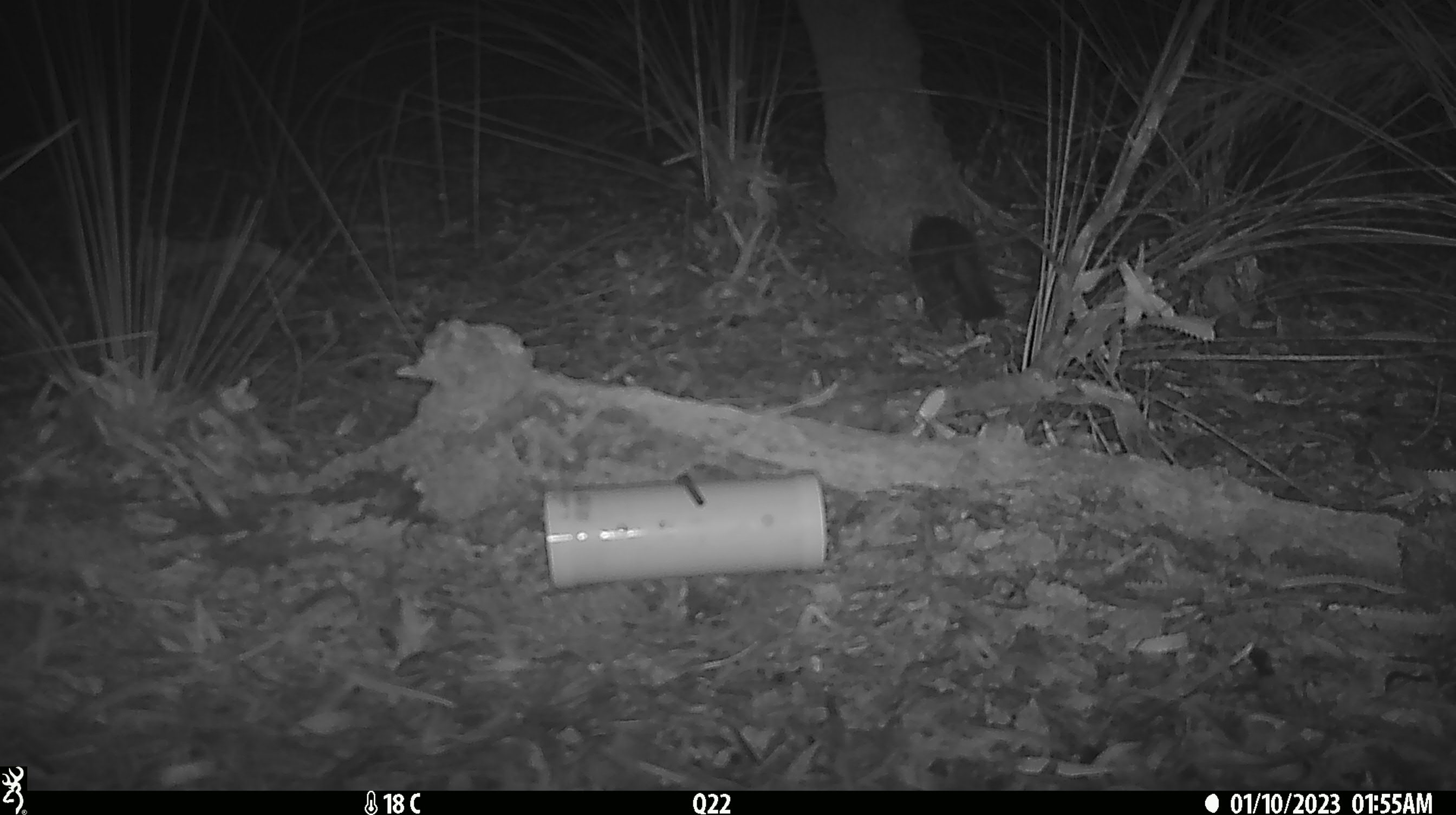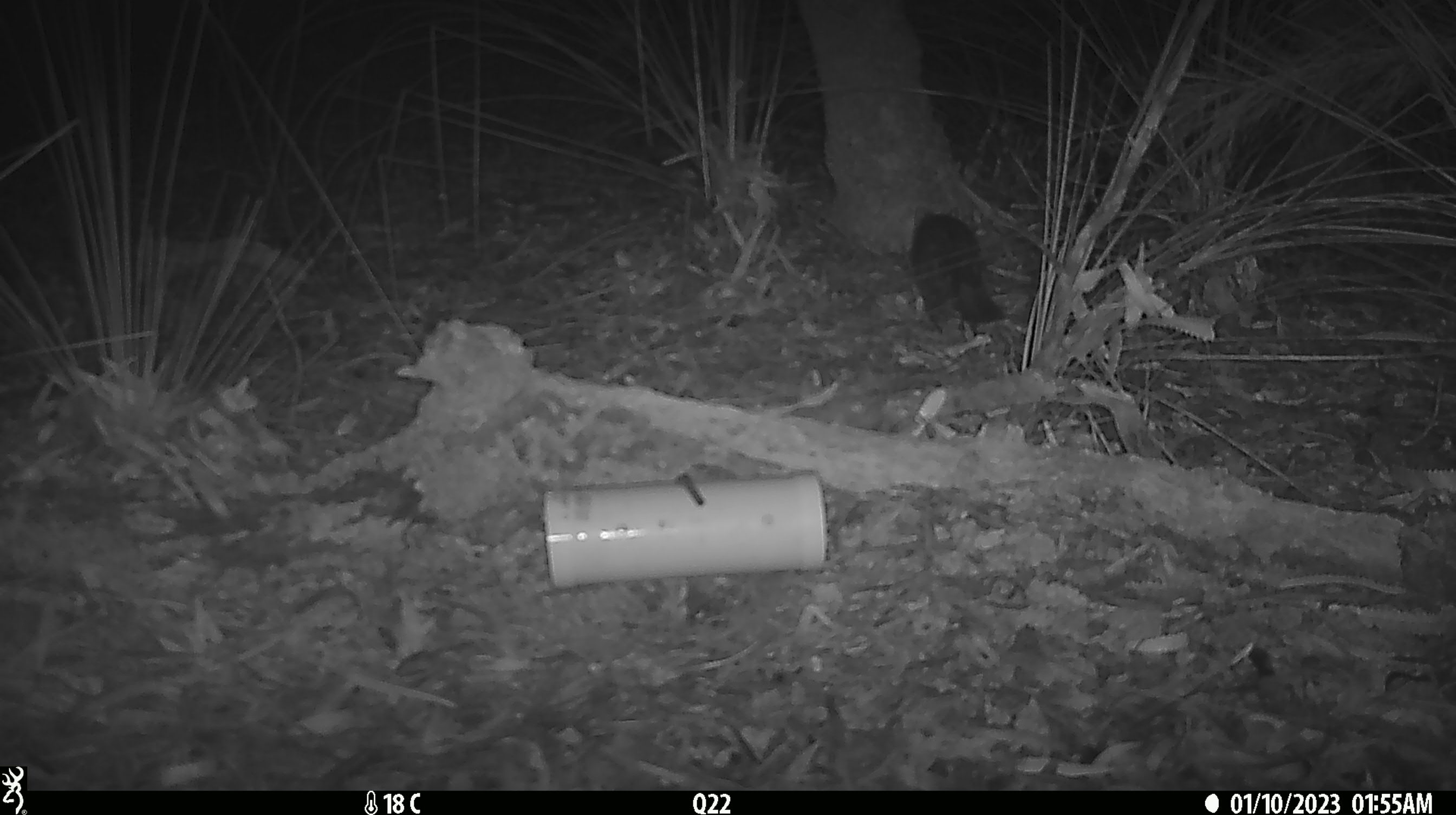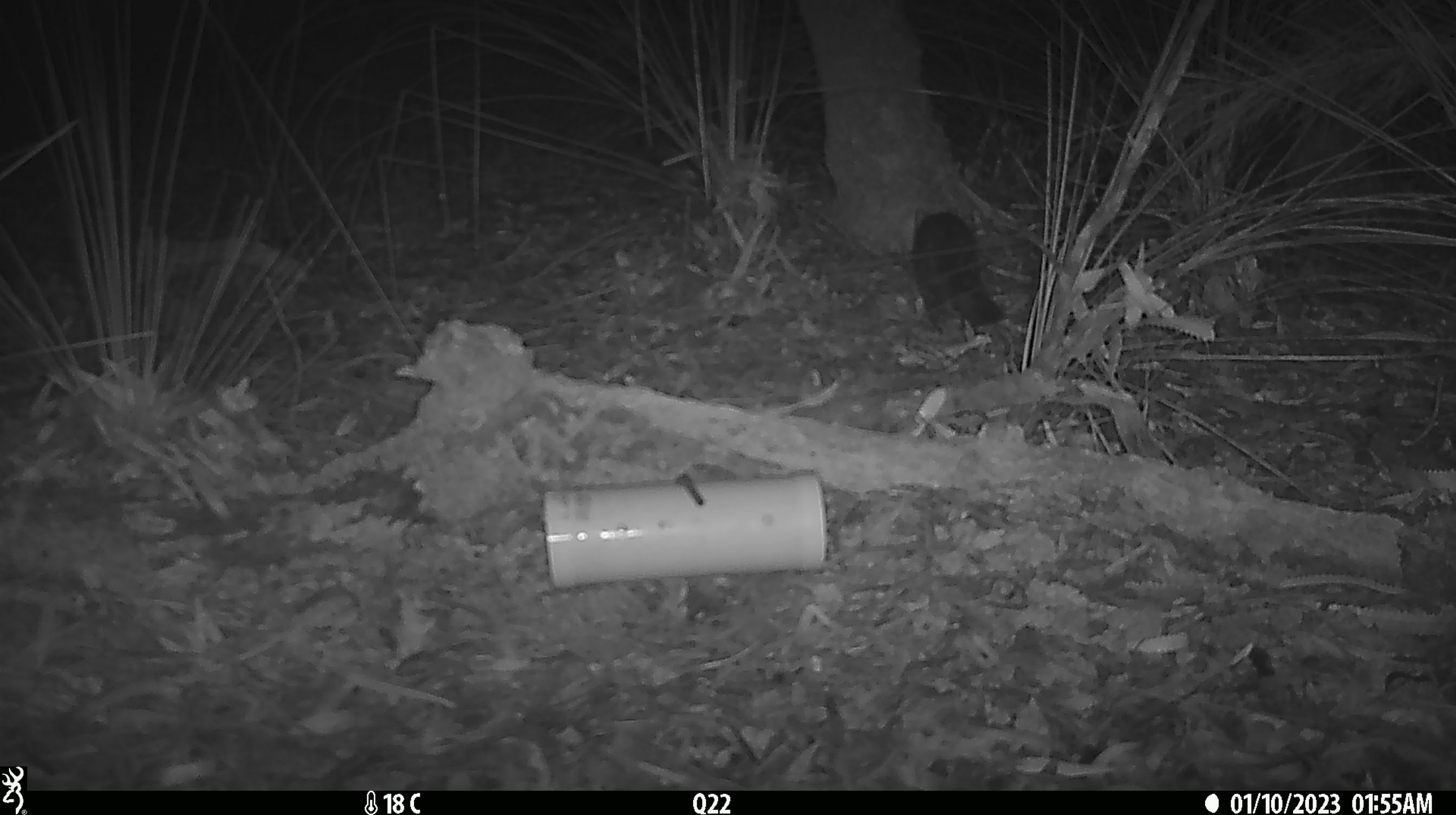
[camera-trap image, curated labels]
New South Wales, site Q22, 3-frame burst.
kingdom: Animalia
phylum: Chordata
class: Mammalia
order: Dasyuromorphia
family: Dasyuridae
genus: Dasyurus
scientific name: Dasyurus maculatus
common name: spotted-tailed quoll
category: quoll